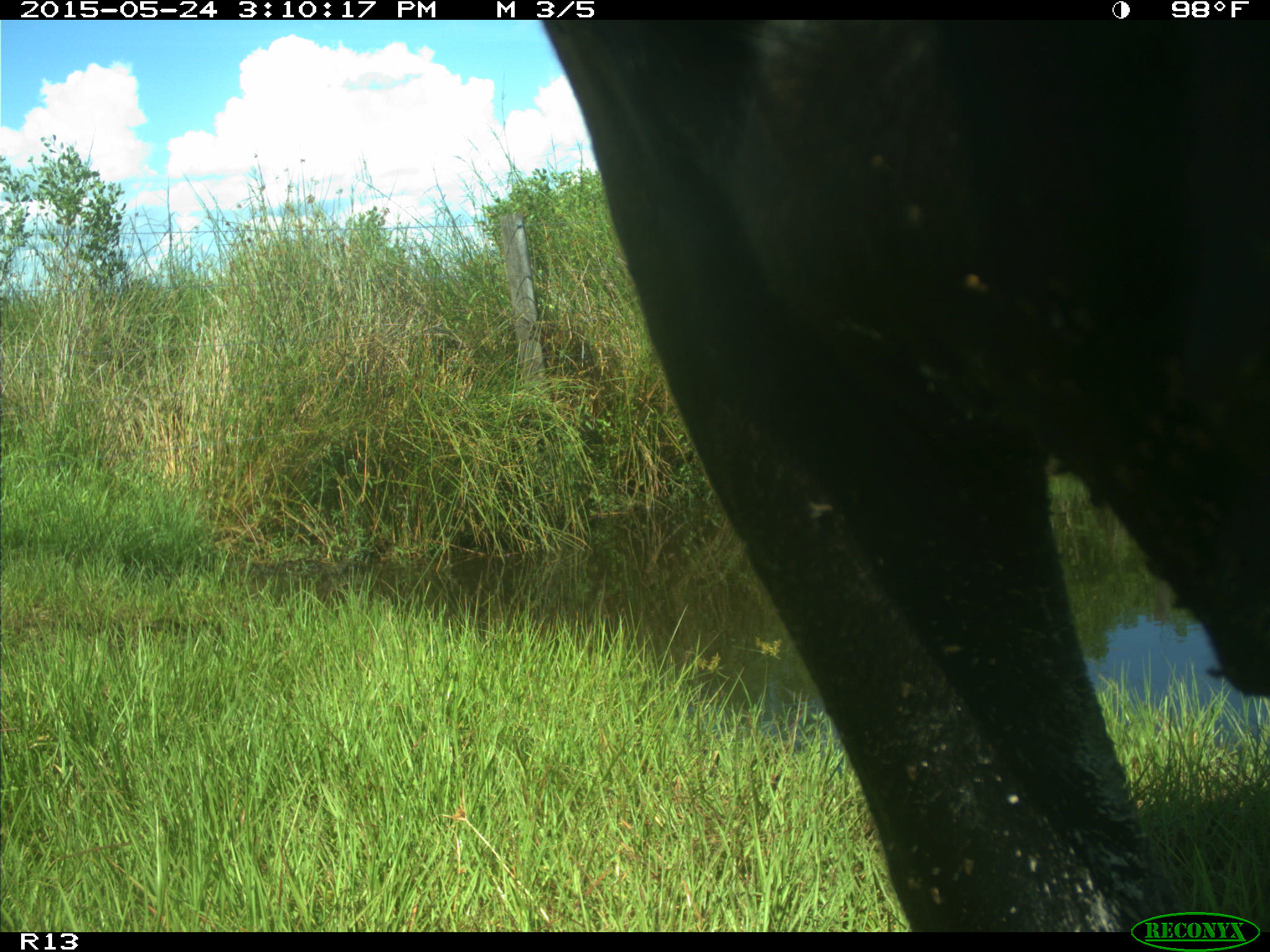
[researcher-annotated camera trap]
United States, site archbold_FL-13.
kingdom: Animalia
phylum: Chordata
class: Mammalia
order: Artiodactyla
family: Bovidae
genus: Bos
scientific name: Bos taurus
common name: domestic cow